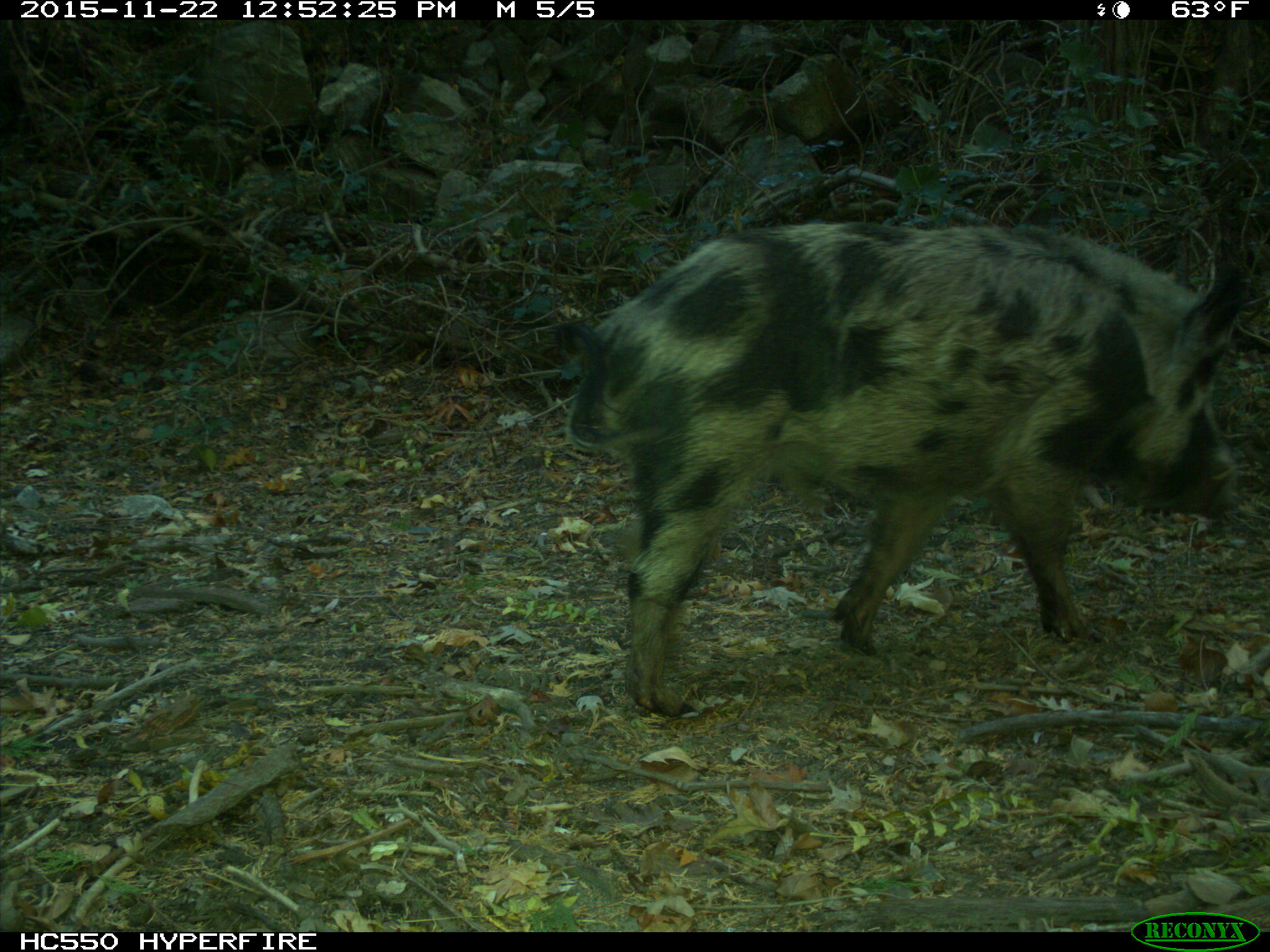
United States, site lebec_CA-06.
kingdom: Animalia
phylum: Chordata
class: Mammalia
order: Artiodactyla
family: Suidae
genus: Sus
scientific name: Sus scrofa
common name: wild boar